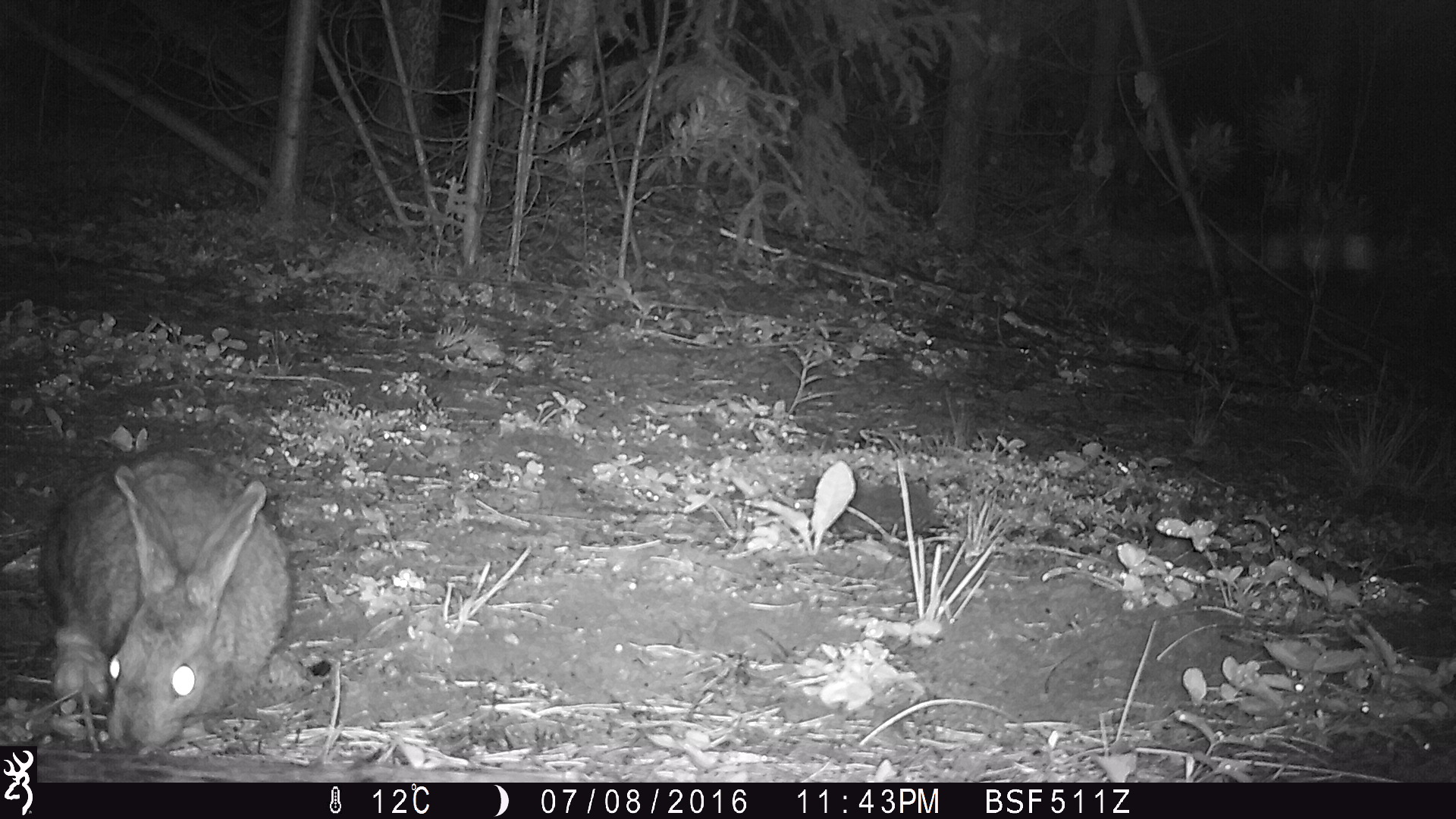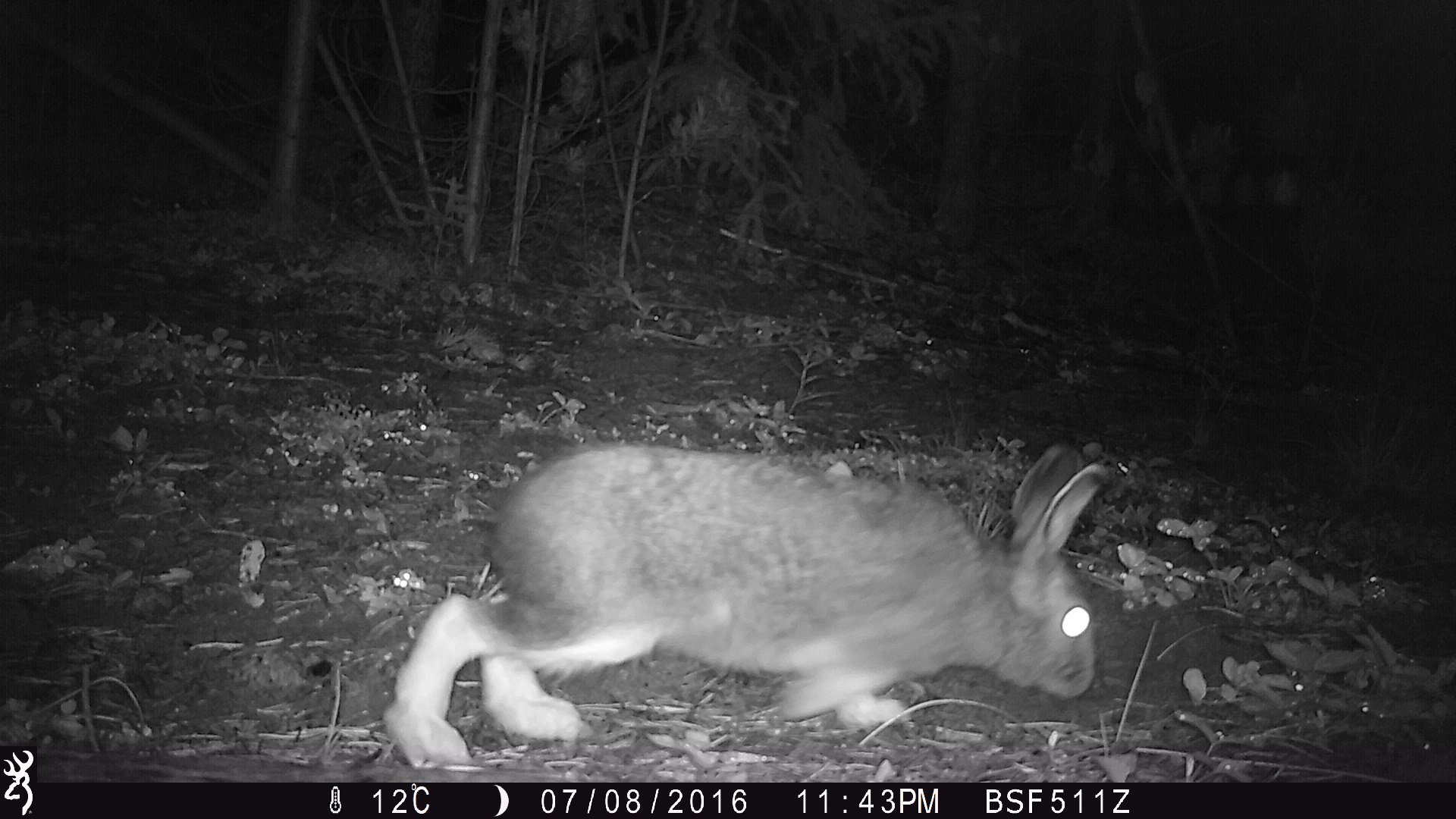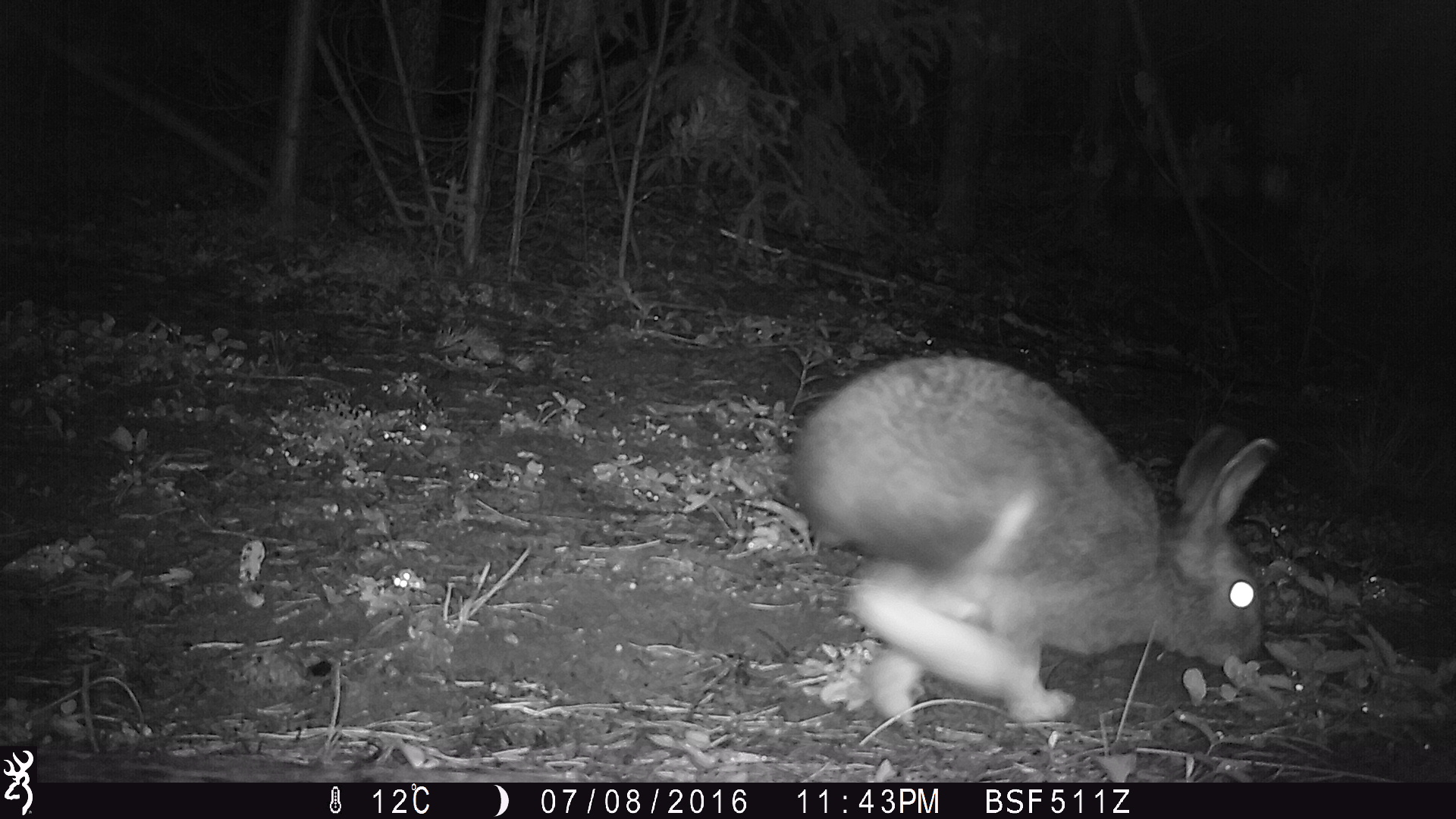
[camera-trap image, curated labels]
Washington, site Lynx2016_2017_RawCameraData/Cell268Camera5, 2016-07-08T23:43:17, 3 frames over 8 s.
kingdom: Animalia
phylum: Chordata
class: Mammalia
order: Lagomorpha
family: Leporidae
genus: Lepus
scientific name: Lepus americanus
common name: snowshoe hare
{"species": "Lepus americanus (snowshoe hare)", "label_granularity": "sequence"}